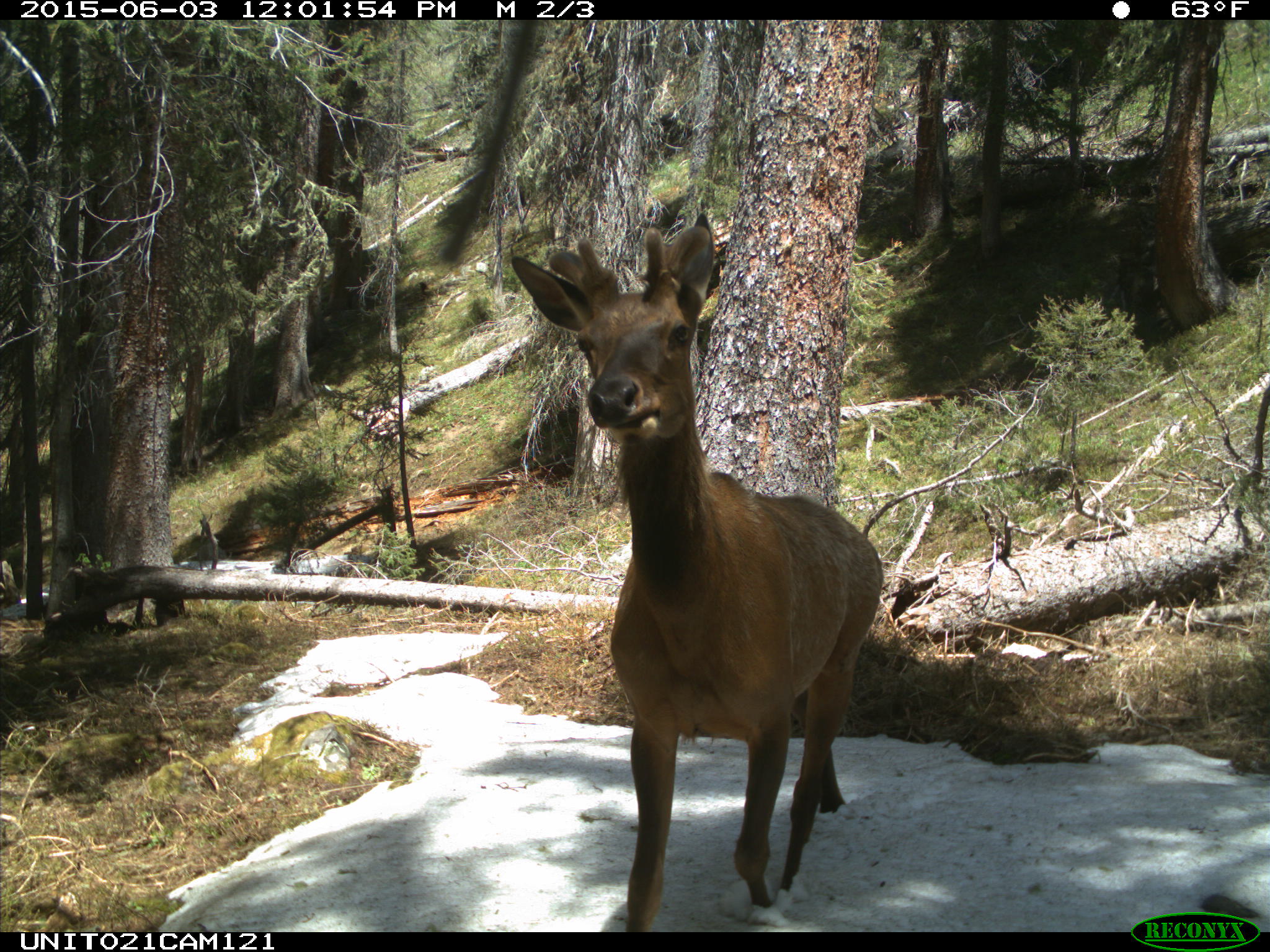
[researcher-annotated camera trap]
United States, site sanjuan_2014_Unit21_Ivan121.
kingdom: Animalia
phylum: Chordata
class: Mammalia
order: Artiodactyla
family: Cervidae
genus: Cervus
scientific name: Cervus elaphus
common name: red deer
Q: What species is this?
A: Cervus elaphus (red deer).